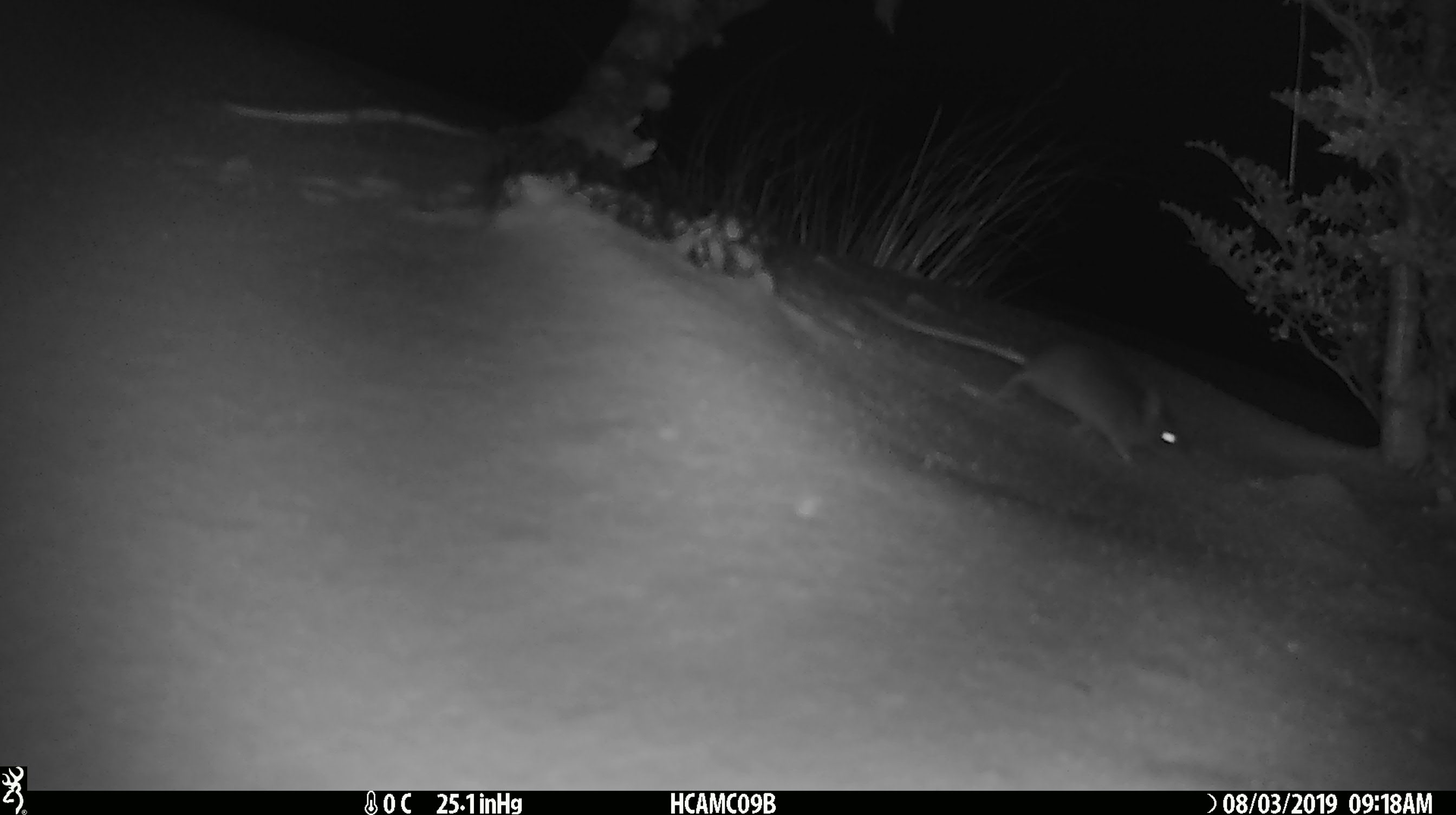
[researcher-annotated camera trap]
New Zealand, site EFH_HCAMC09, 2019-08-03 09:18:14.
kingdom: Animalia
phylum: Chordata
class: Mammalia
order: Rodentia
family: Muridae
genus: Mus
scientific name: Mus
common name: mouse